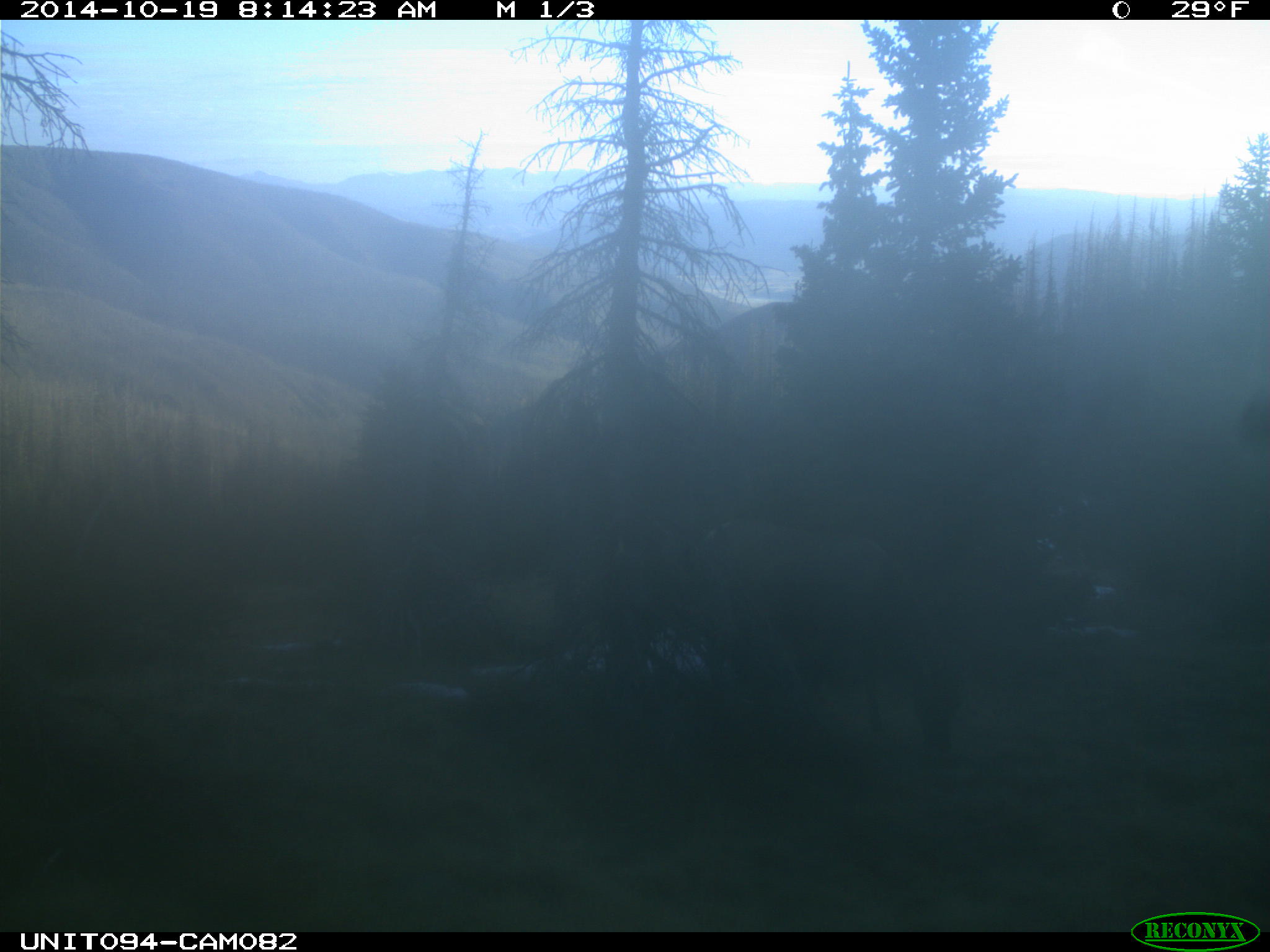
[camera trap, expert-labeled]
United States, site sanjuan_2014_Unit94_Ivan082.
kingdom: Animalia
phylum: Chordata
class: Mammalia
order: Artiodactyla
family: Cervidae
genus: Cervus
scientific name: Cervus elaphus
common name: red deer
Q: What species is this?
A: Cervus elaphus (red deer).